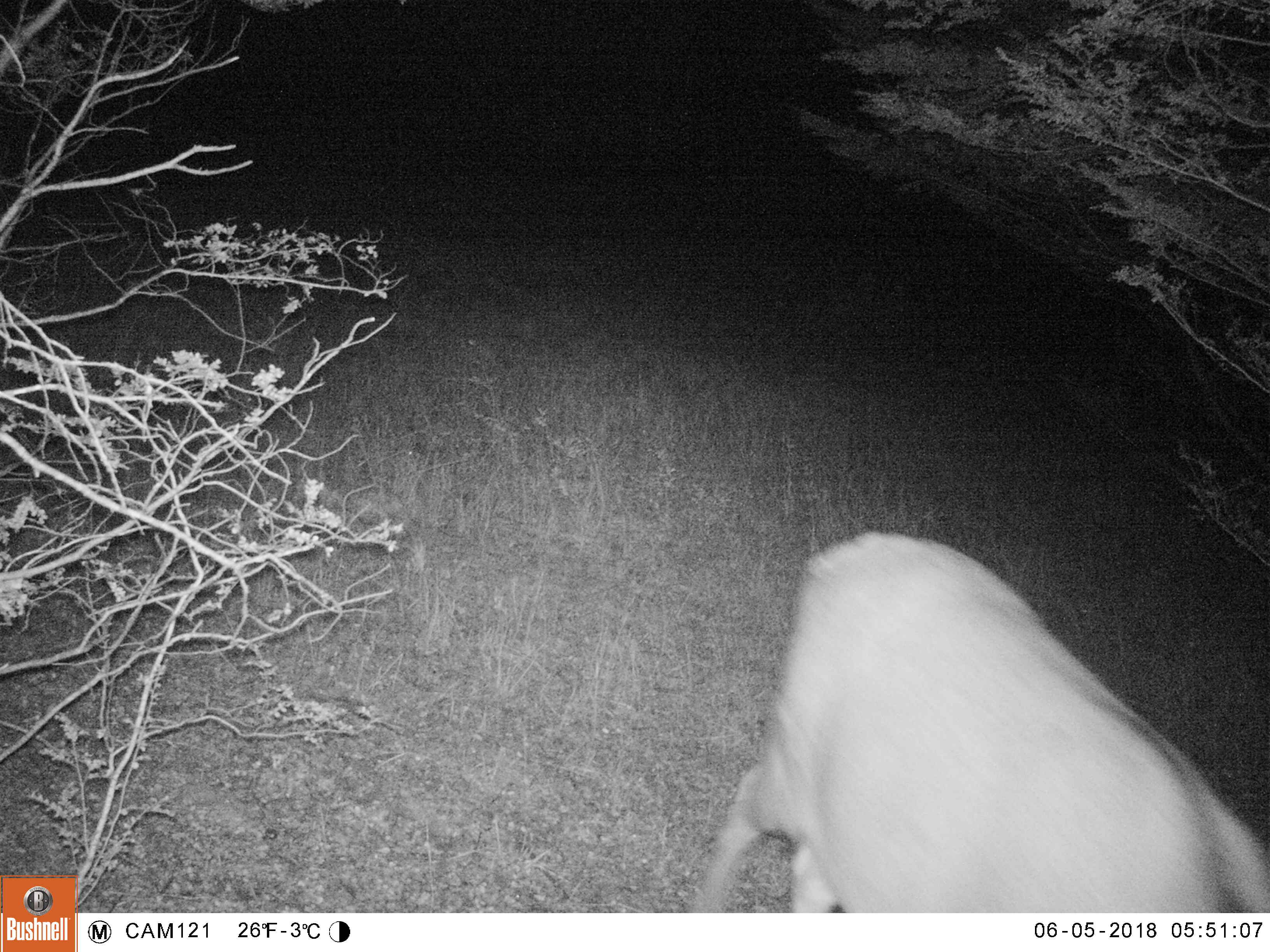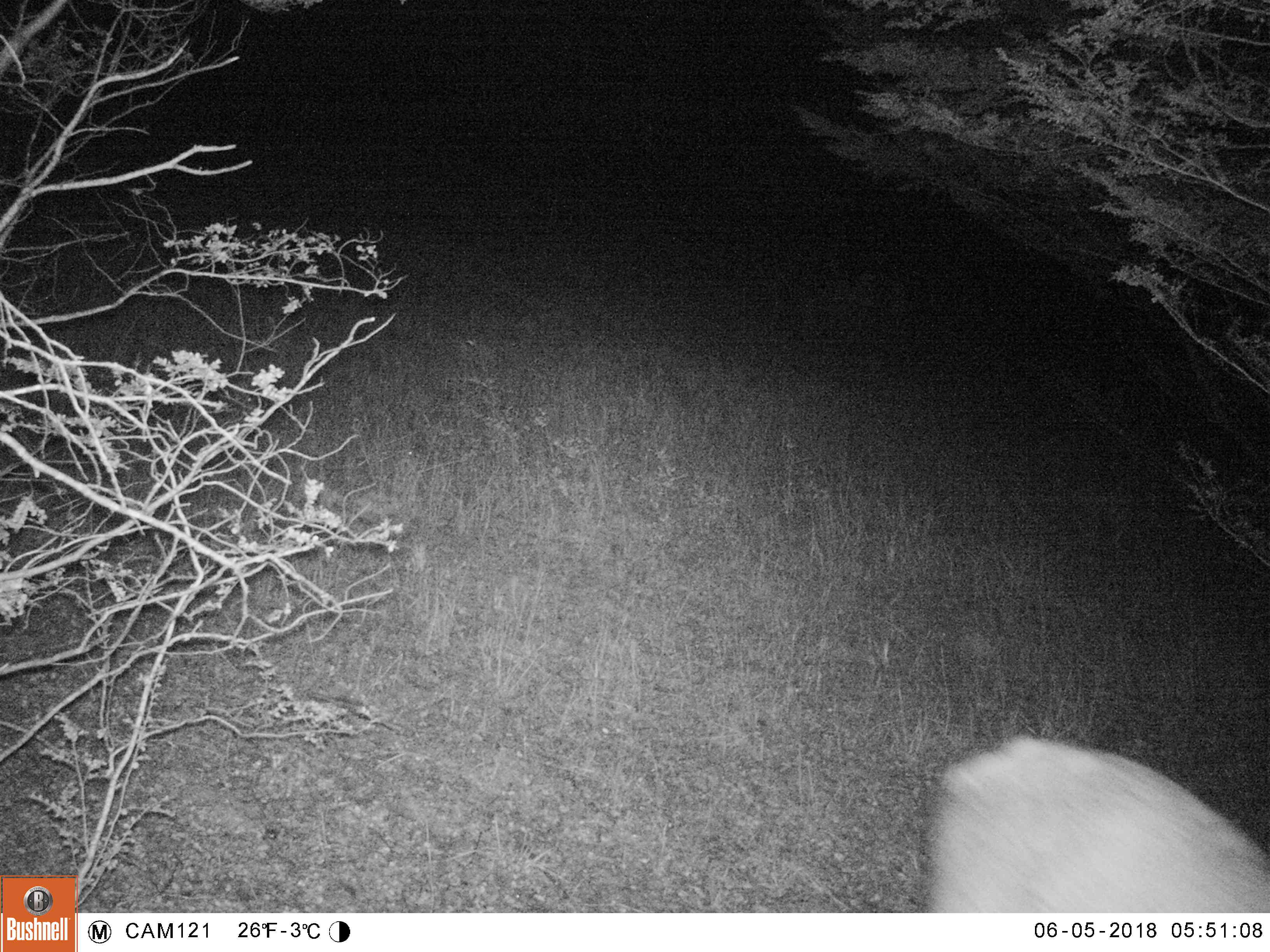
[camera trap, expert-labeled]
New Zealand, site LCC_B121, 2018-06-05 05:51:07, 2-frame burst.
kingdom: Animalia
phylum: Chordata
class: Mammalia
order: Artiodactyla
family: Cervidae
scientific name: Cervidae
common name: deer